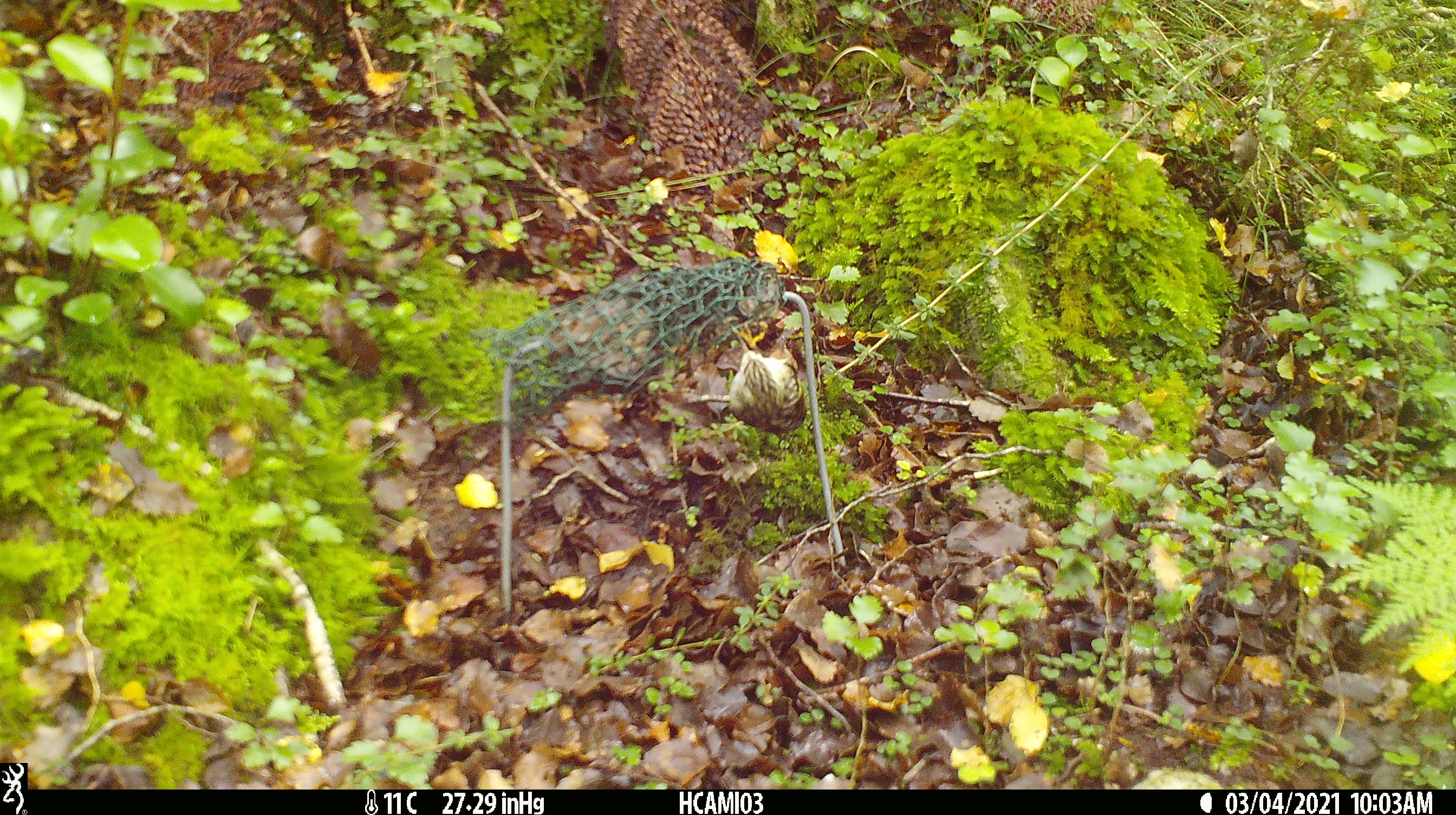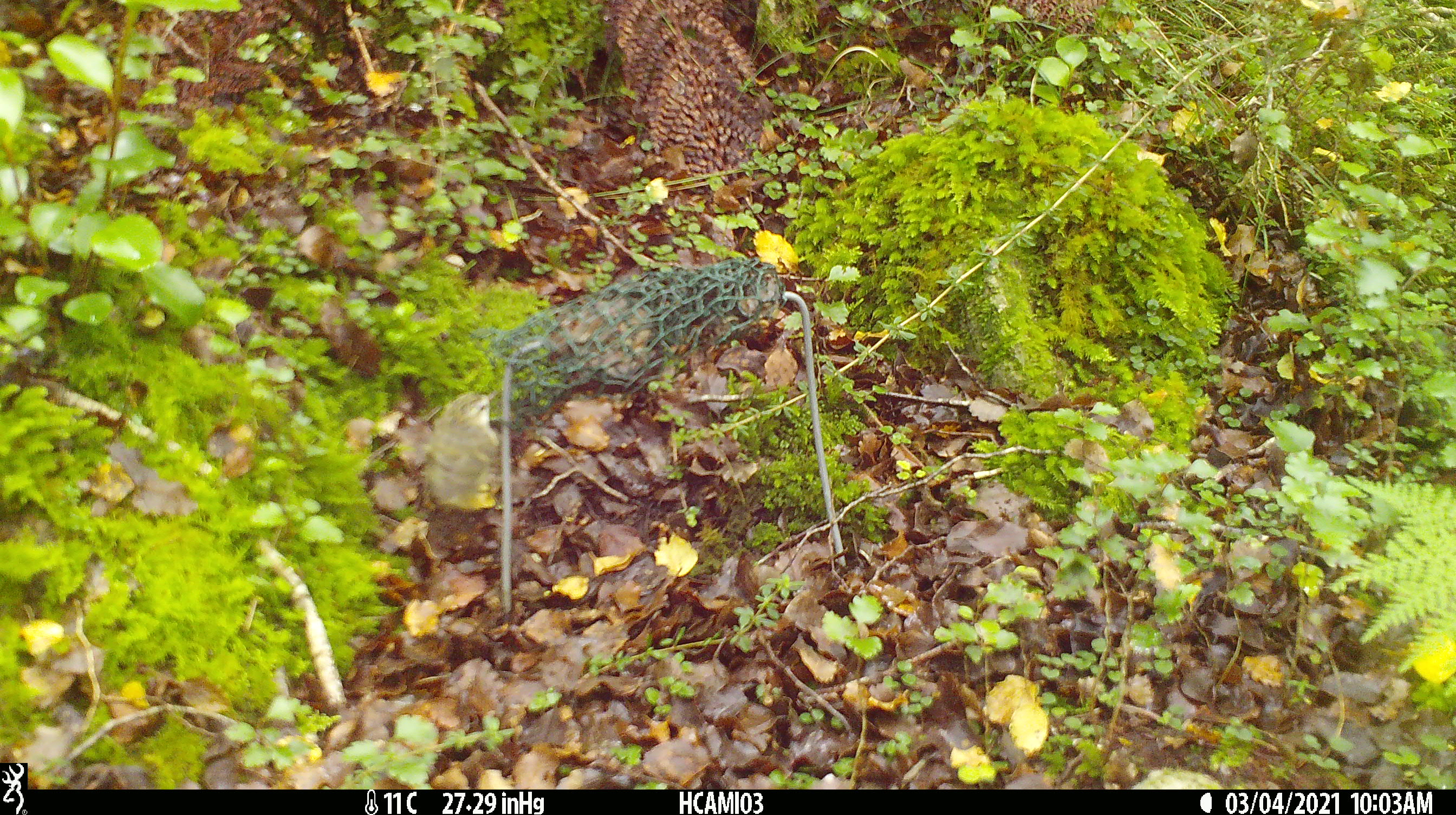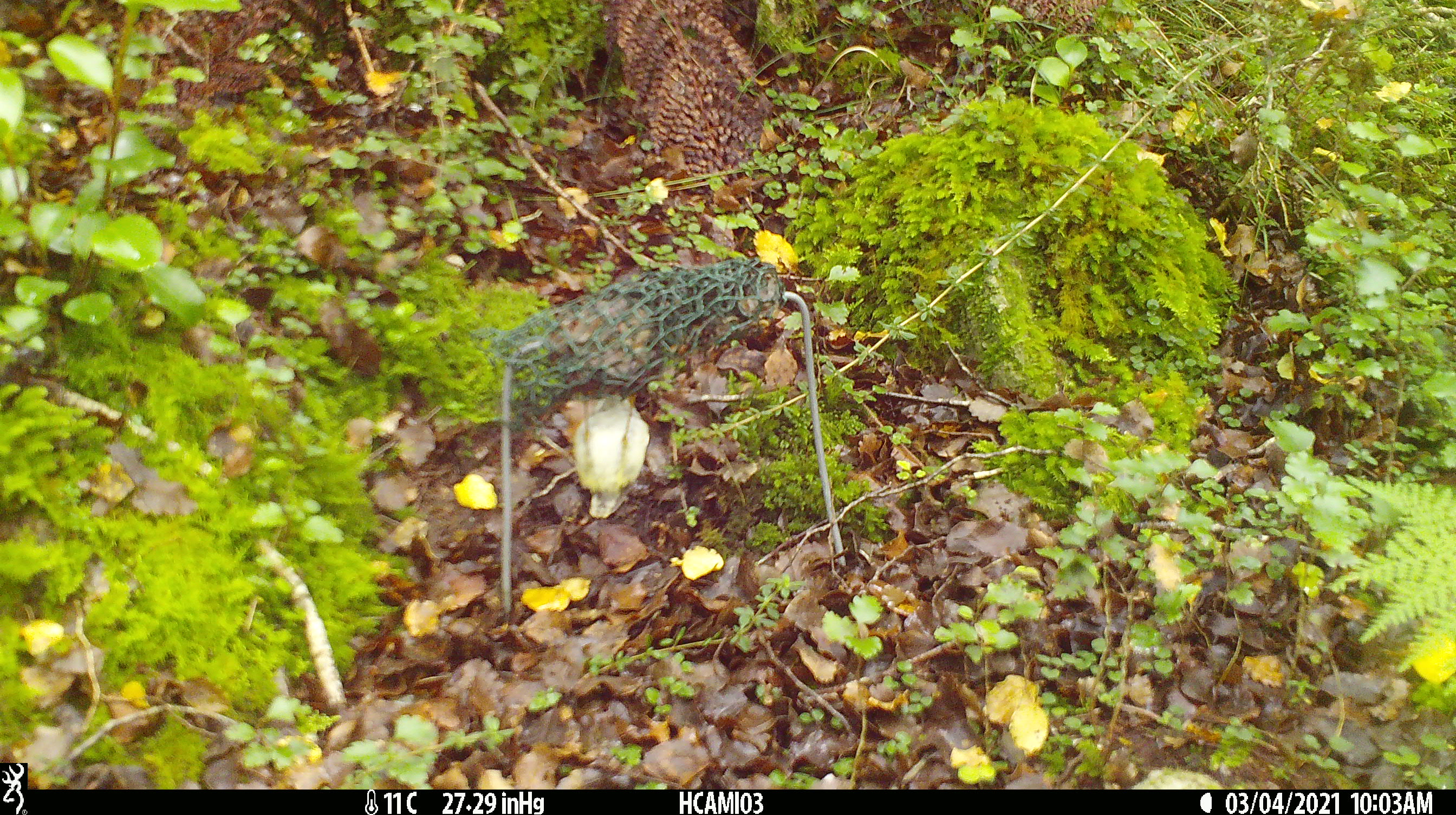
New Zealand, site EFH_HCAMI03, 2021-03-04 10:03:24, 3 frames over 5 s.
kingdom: Animalia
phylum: Chordata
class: Aves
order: Passeriformes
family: Acanthisittidae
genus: Acanthisitta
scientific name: Acanthisitta chloris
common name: rifleman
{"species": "rifleman (Acanthisitta chloris)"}